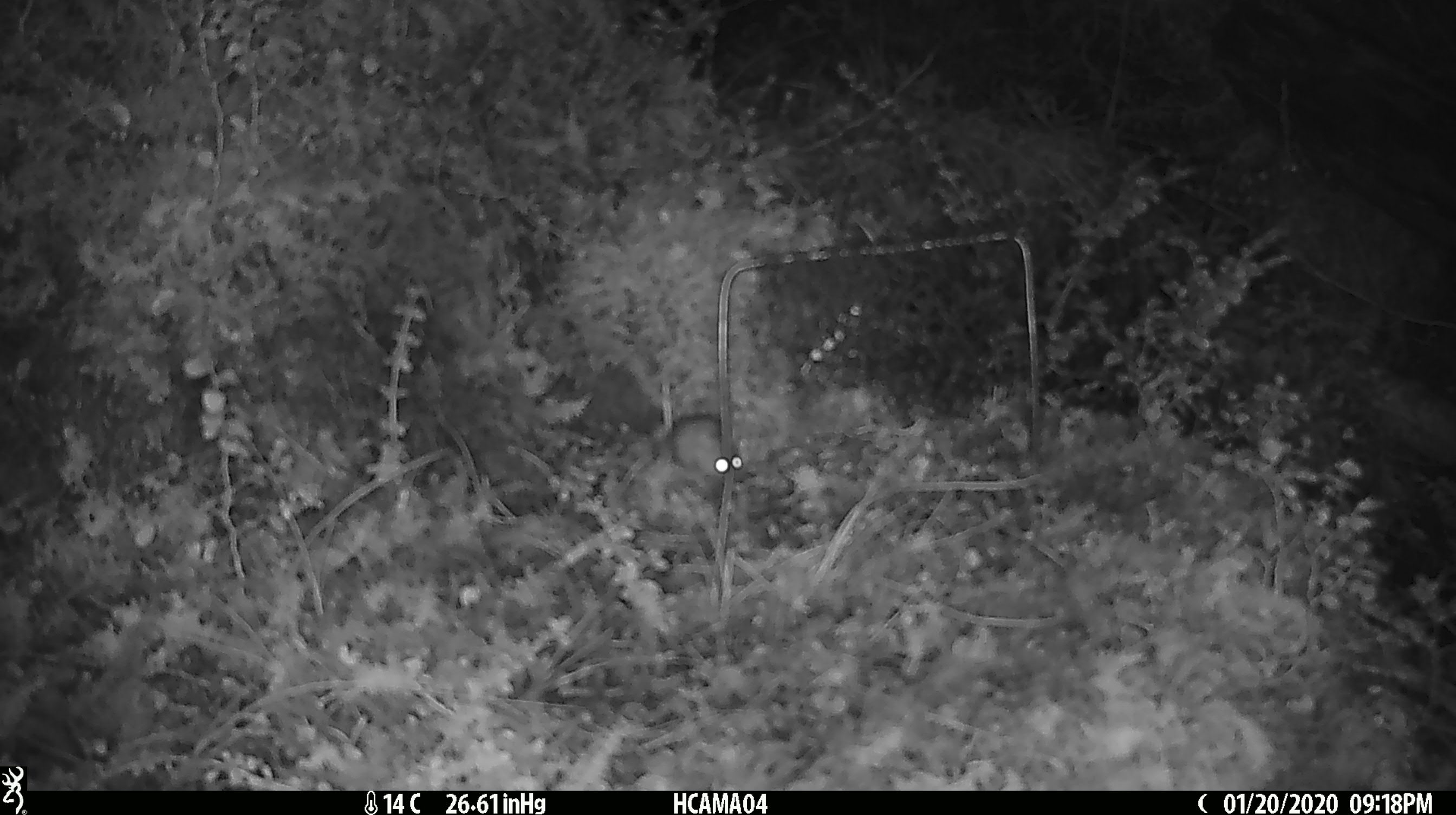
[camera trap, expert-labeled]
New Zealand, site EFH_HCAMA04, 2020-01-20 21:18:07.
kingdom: Animalia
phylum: Chordata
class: Mammalia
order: Rodentia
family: Muridae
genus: Mus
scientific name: Mus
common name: mouse